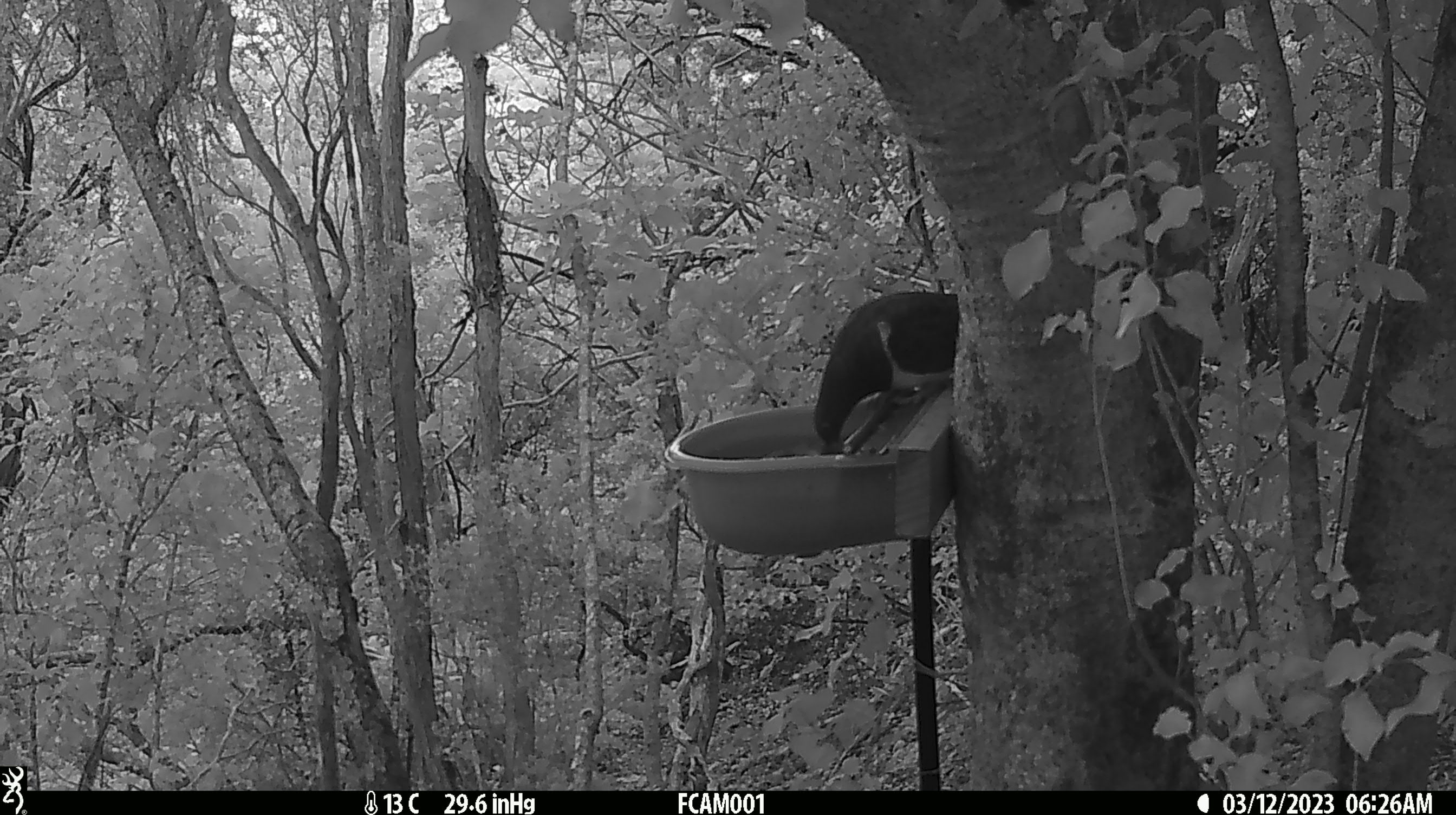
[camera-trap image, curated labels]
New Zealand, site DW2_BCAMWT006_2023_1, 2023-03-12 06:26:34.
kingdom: Animalia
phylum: Chordata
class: Aves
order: Columbiformes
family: Columbidae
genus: Hemiphaga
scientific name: Hemiphaga novaeseelandiae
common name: new zealand pigeon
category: kereru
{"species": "kereru (new zealand pigeon) (Hemiphaga novaeseelandiae)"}